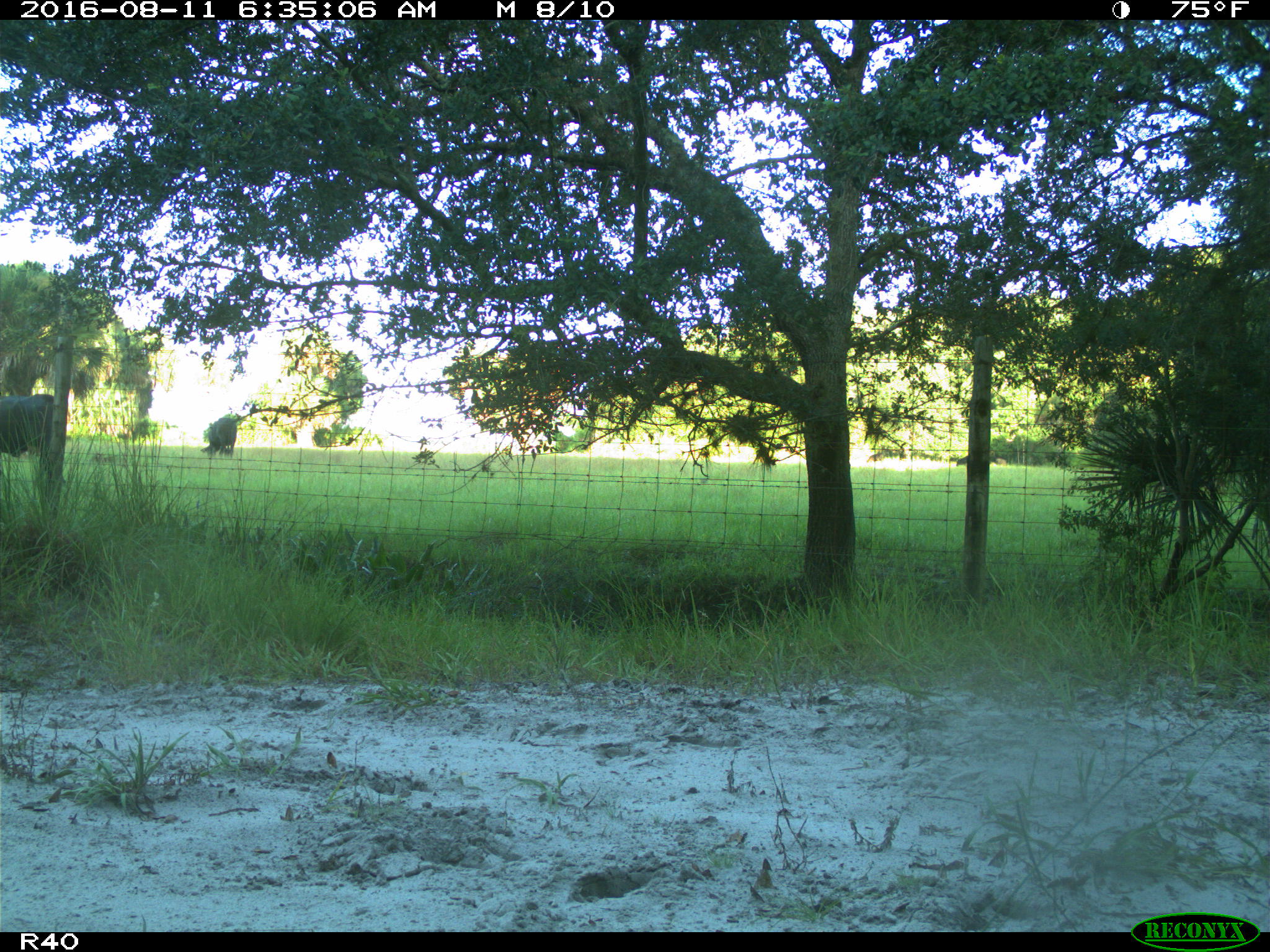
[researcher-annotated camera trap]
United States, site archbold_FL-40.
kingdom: Animalia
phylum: Chordata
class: Mammalia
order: Artiodactyla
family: Bovidae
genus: Bos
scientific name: Bos taurus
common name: domestic cow